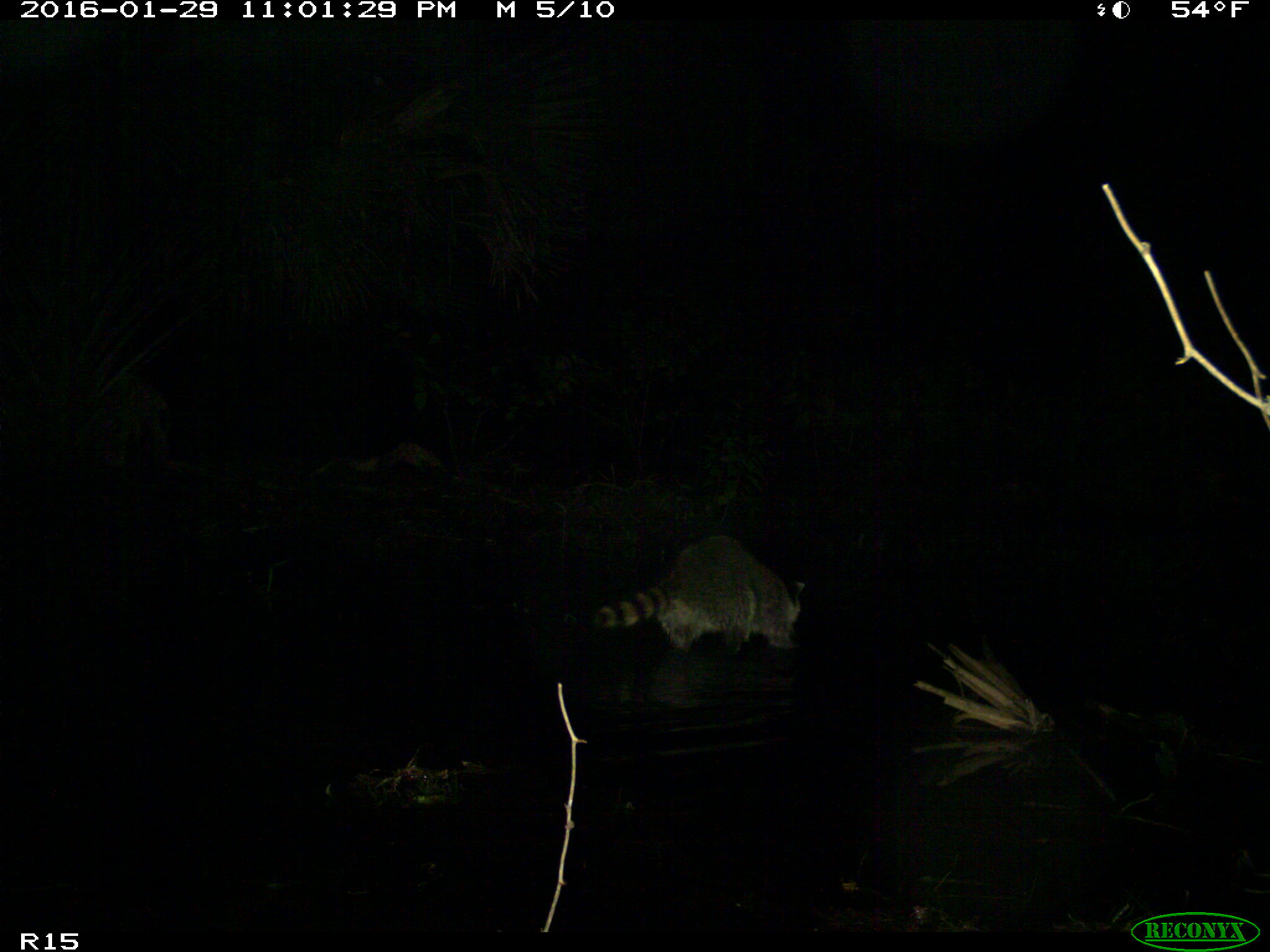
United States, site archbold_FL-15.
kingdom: Animalia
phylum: Chordata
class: Mammalia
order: Carnivora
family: Procyonidae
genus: Procyon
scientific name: Procyon lotor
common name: common raccoon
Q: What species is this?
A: Procyon lotor (common raccoon).